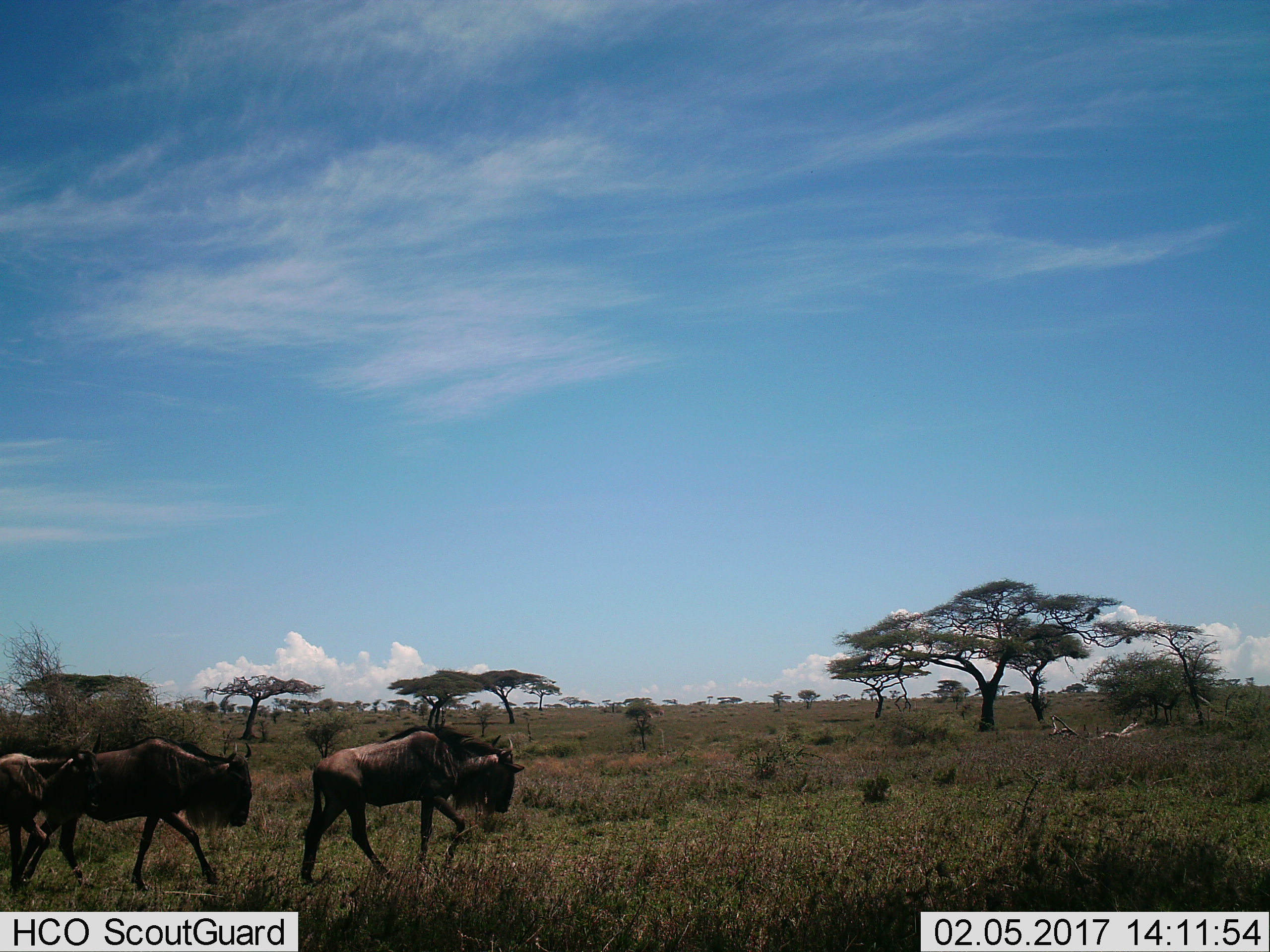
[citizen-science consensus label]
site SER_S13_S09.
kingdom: Animalia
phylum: Chordata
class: Mammalia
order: Artiodactyla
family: Bovidae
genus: Connochaetes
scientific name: Connochaetes taurinus taurinus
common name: blue wildebeest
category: wildebeestblue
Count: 3.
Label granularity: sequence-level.